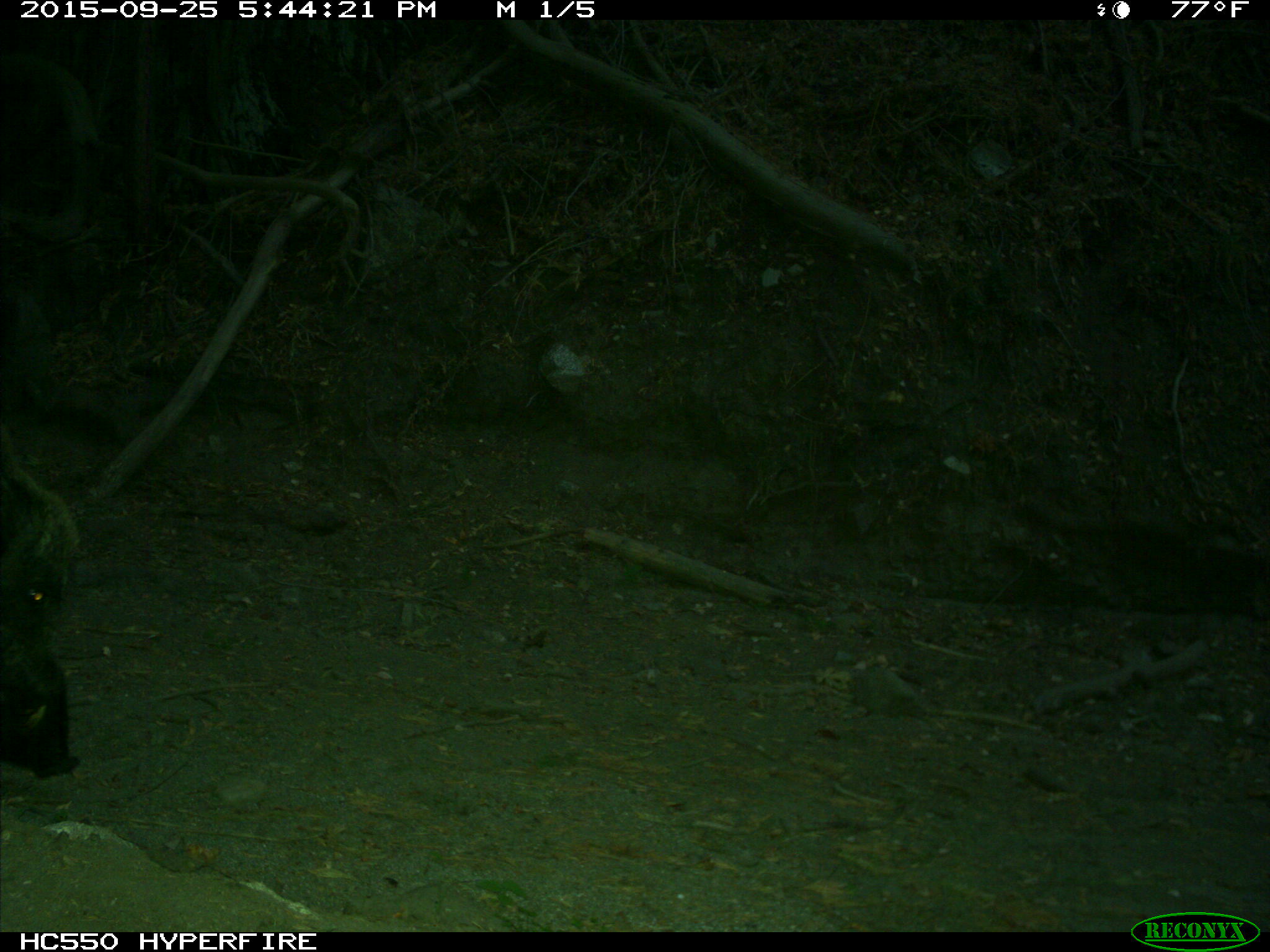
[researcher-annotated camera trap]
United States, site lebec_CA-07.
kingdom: Animalia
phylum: Chordata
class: Mammalia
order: Artiodactyla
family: Suidae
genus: Sus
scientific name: Sus scrofa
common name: wild boar